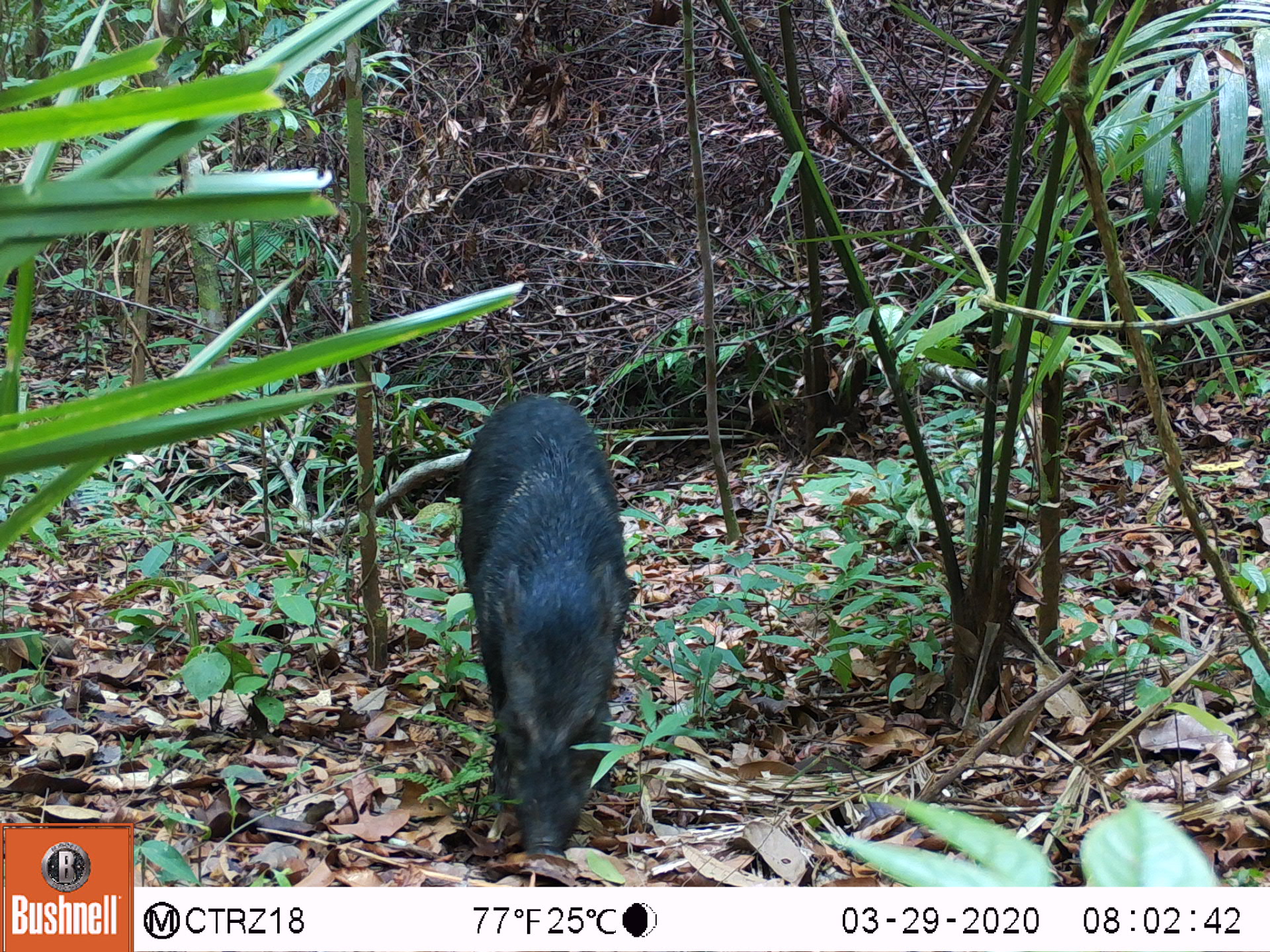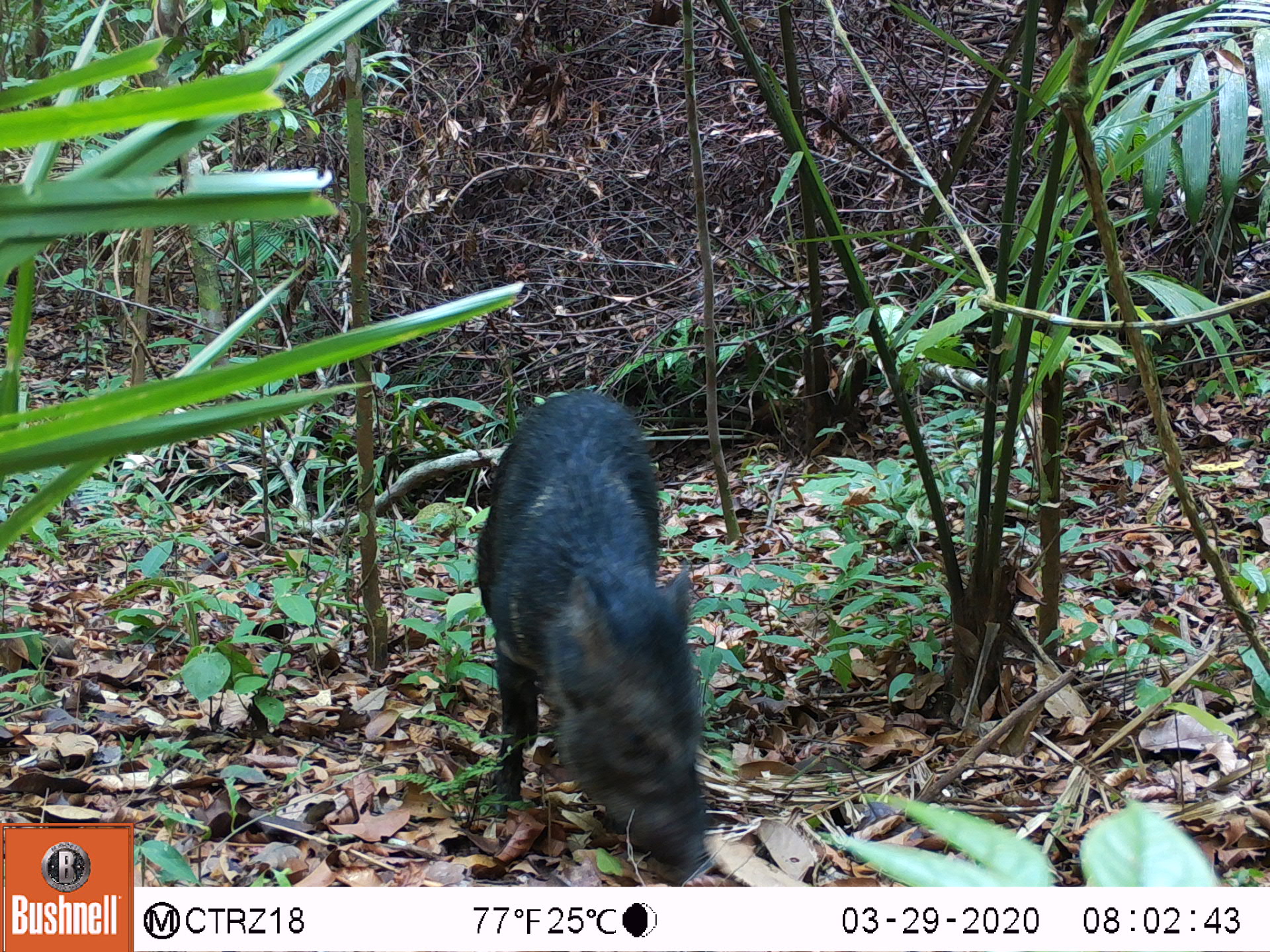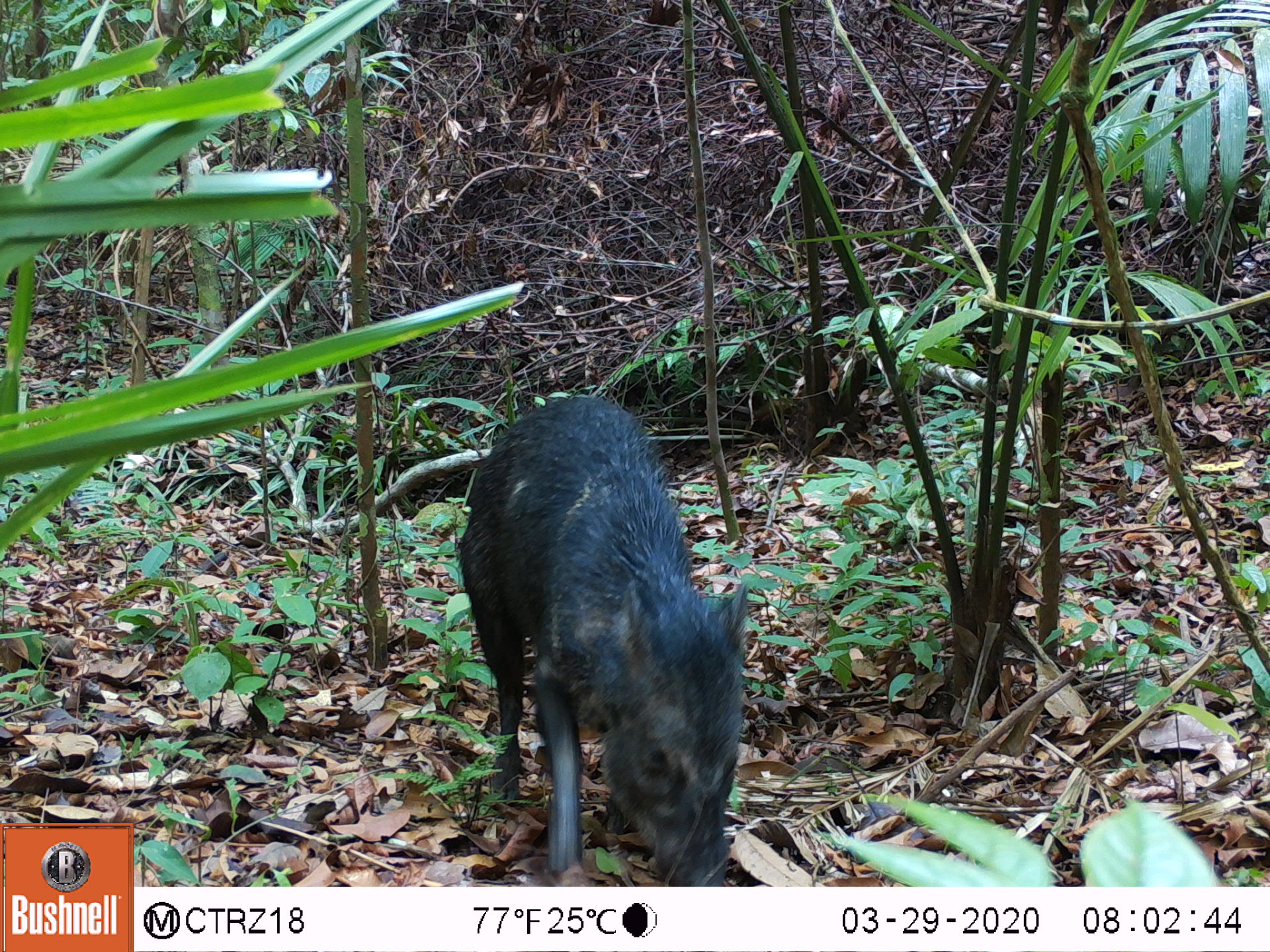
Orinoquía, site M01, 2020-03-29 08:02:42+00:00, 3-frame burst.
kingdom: Animalia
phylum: Chordata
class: Mammalia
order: Artiodactyla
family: Tayassuidae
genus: Pecari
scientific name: Pecari tajacu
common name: collared peccary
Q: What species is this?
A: Collared peccary (Pecari tajacu).